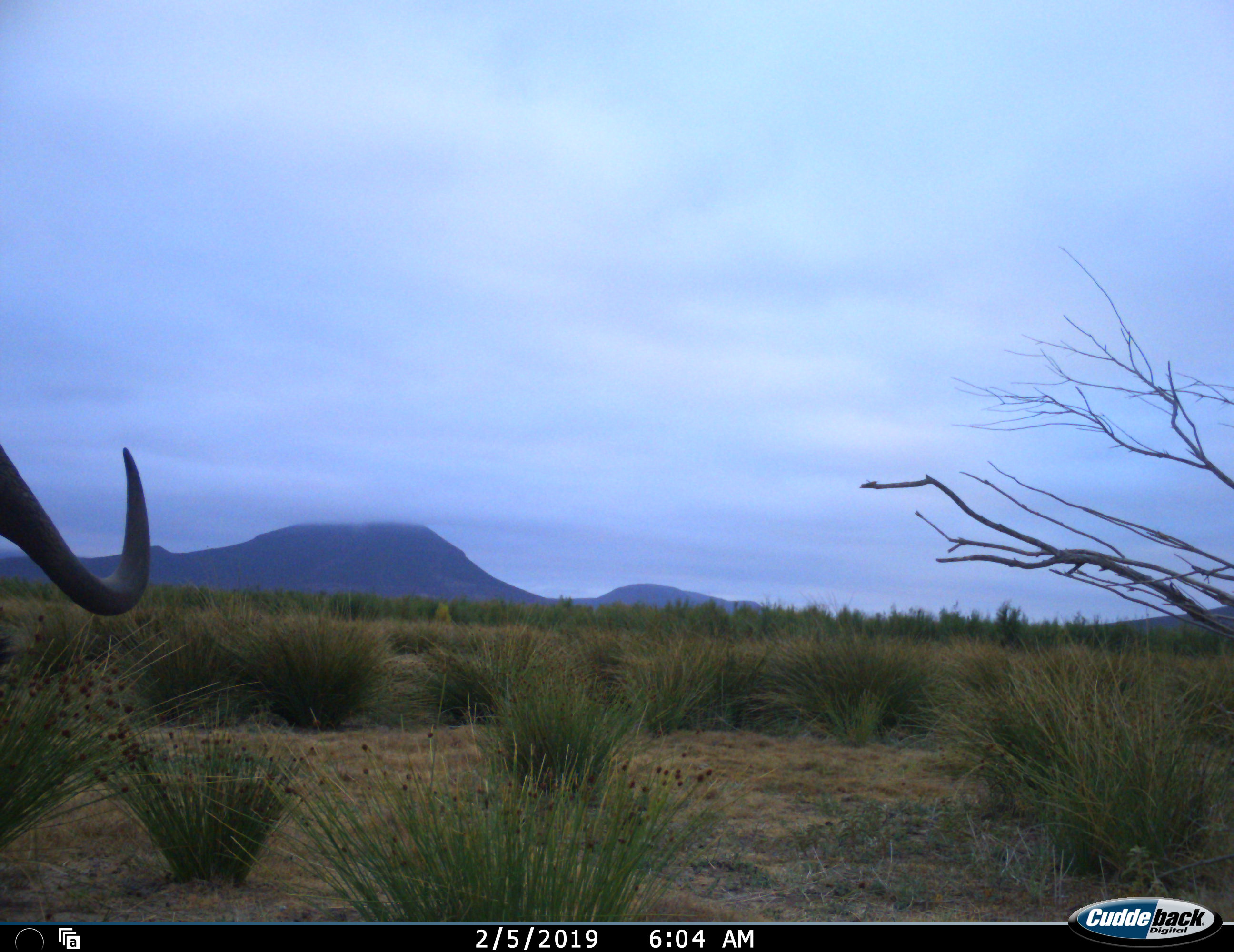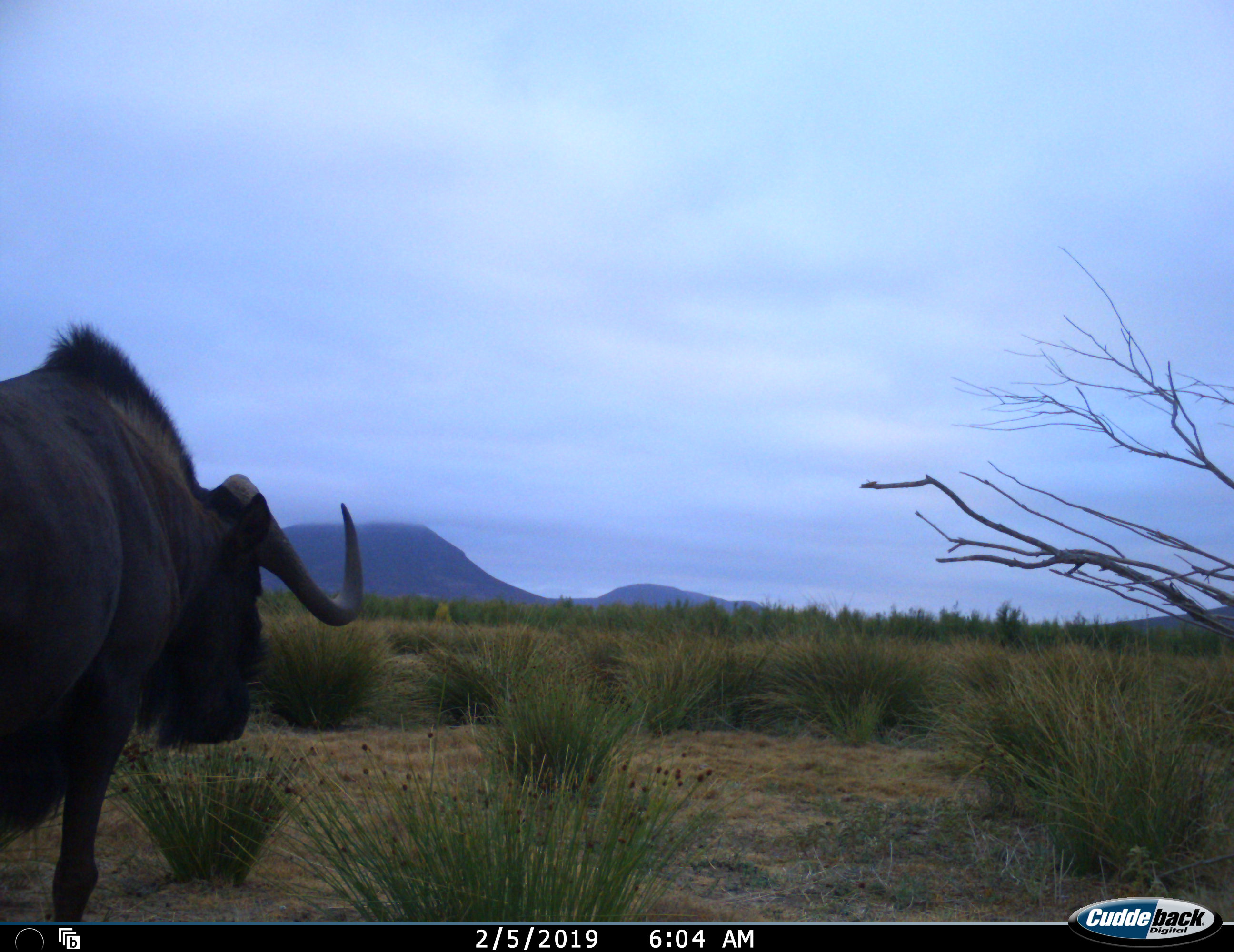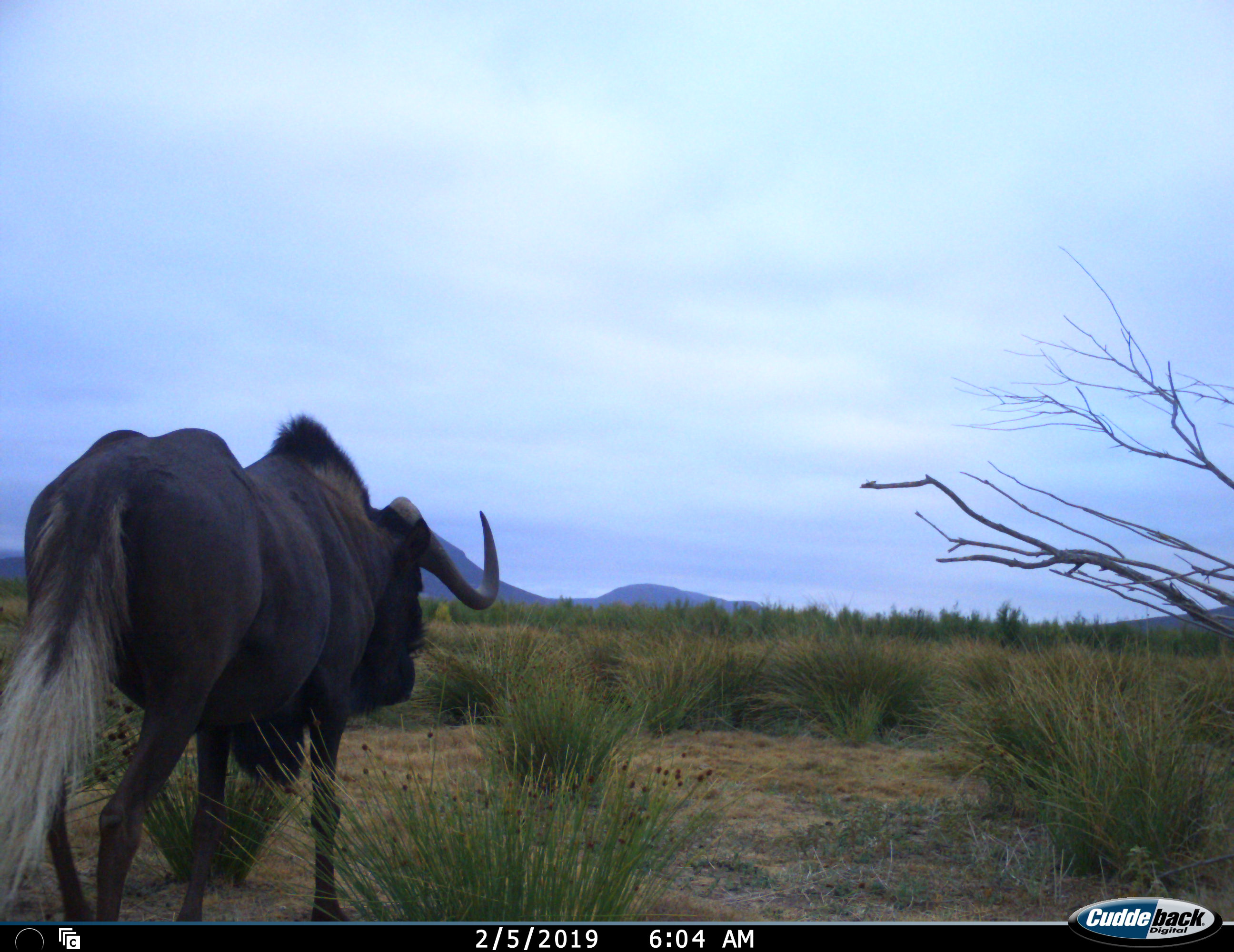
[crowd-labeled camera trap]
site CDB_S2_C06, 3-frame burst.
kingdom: Animalia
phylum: Chordata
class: Mammalia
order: Artiodactyla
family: Bovidae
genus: Connochaetes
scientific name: Connochaetes gnou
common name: black wildebeest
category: wildebeestblack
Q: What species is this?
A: Wildebeestblack (black wildebeest) (Connochaetes gnou).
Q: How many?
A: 1.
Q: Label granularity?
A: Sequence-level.